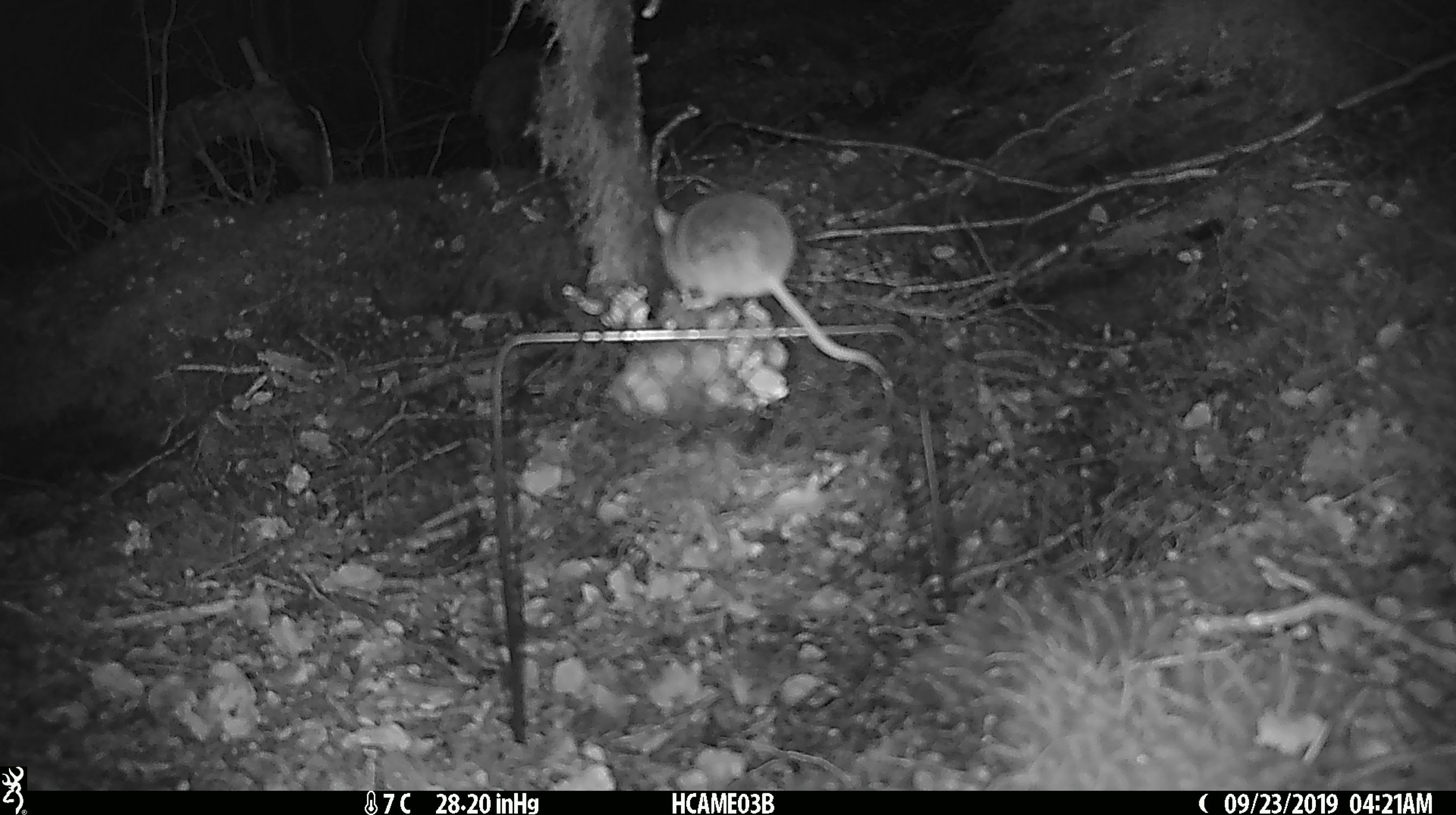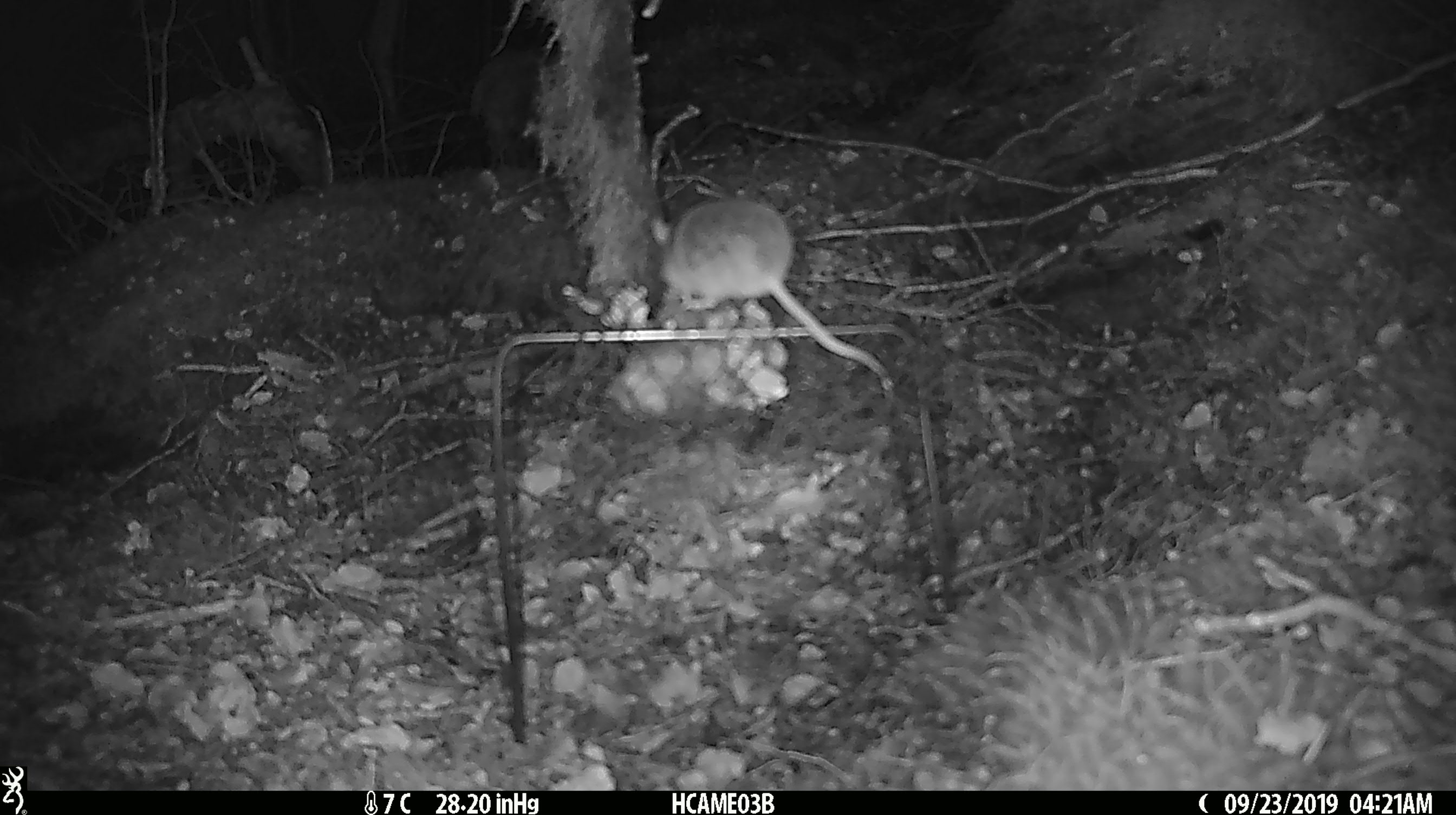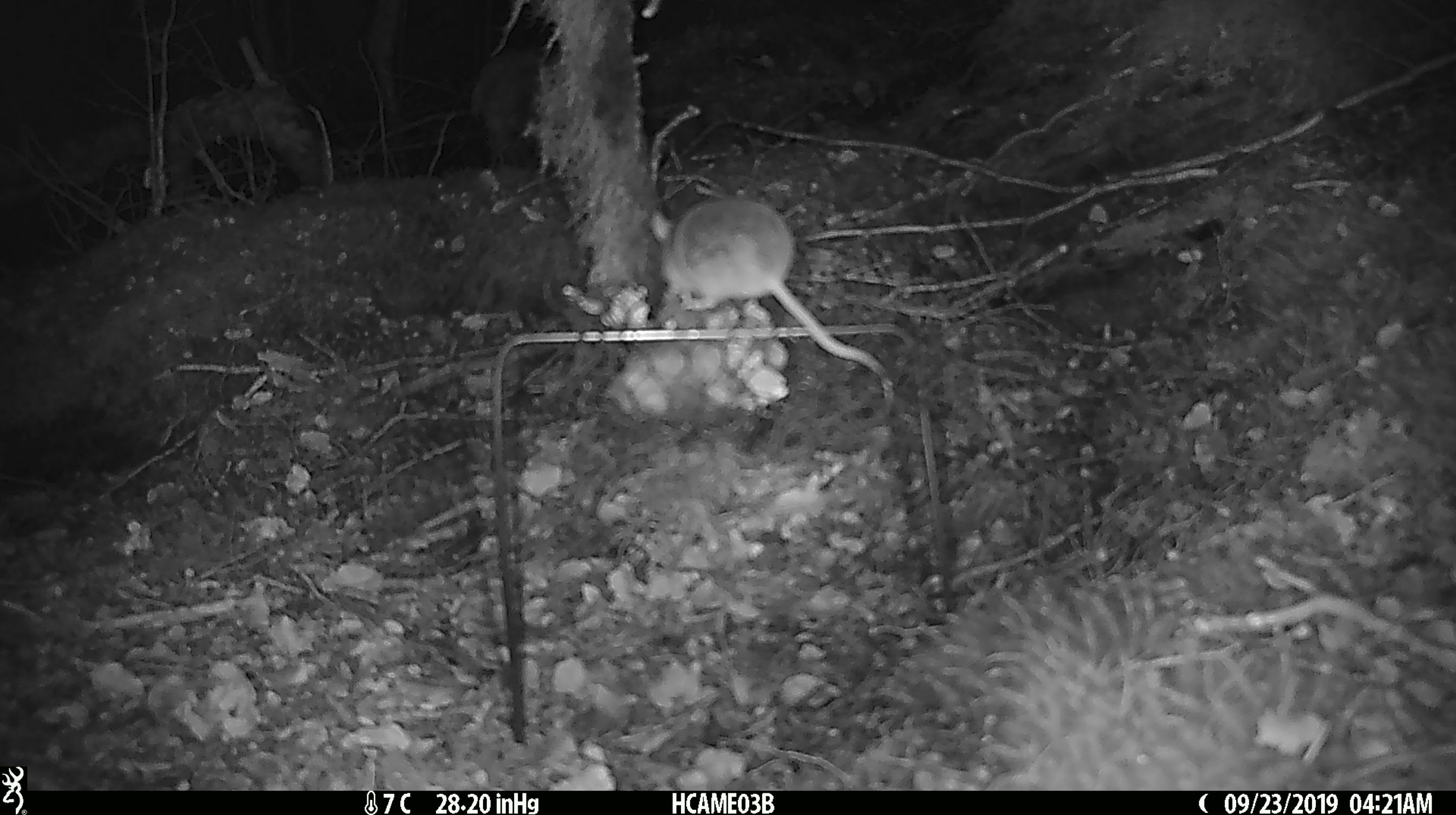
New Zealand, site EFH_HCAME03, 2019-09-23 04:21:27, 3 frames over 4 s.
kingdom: Animalia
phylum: Chordata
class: Mammalia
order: Rodentia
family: Muridae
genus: Mus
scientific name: Mus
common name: mouse